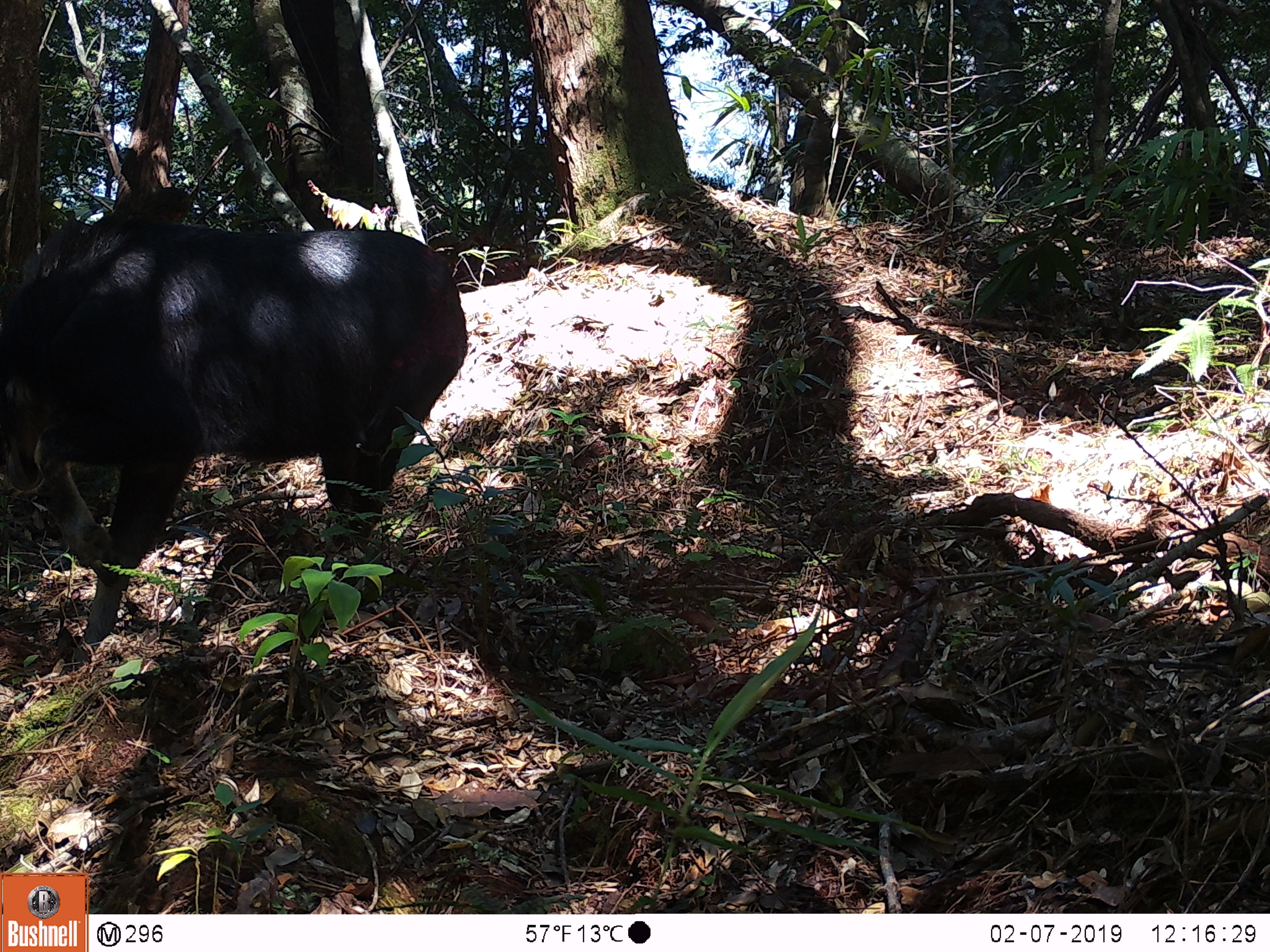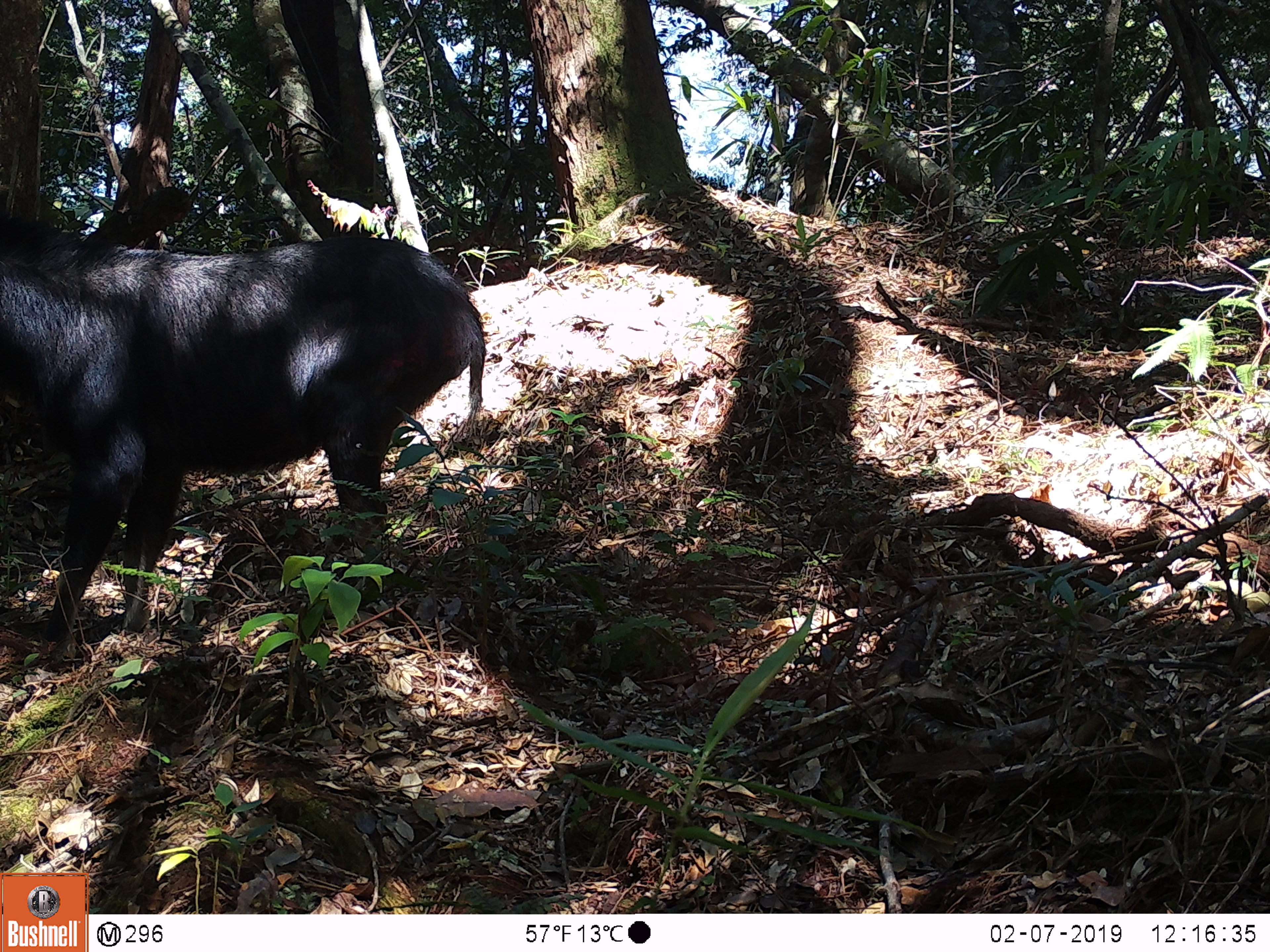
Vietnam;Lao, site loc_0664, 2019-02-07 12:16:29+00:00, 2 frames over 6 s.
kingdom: Animalia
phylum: Chordata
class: Mammalia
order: Artiodactyla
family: Bovidae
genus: Capricornis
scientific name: Capricornis sumatraensis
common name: chinese serow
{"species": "chinese serow (Capricornis sumatraensis)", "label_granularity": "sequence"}